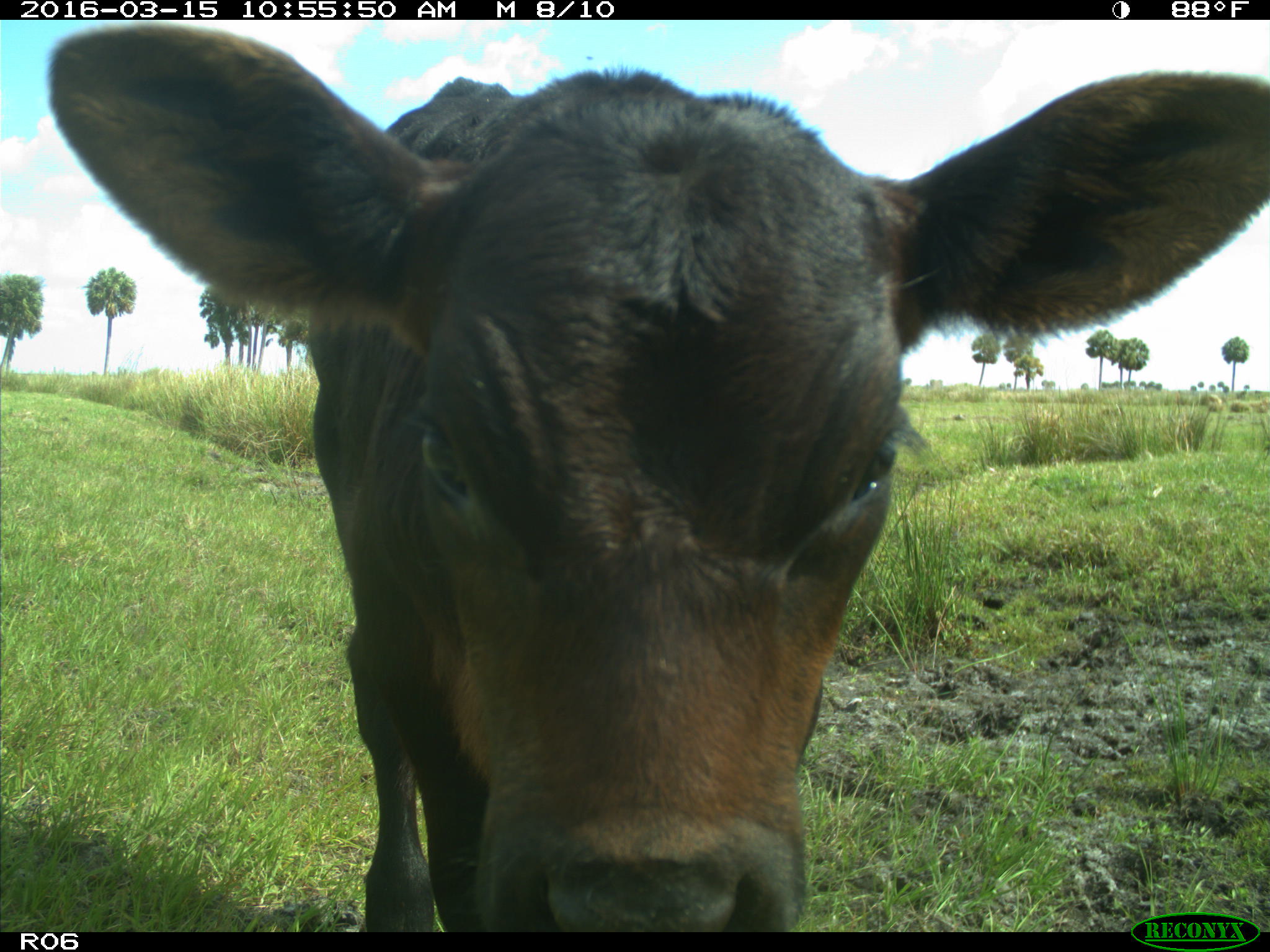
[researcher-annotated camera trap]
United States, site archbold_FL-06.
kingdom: Animalia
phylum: Chordata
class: Mammalia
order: Artiodactyla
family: Bovidae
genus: Bos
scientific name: Bos taurus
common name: domestic cow